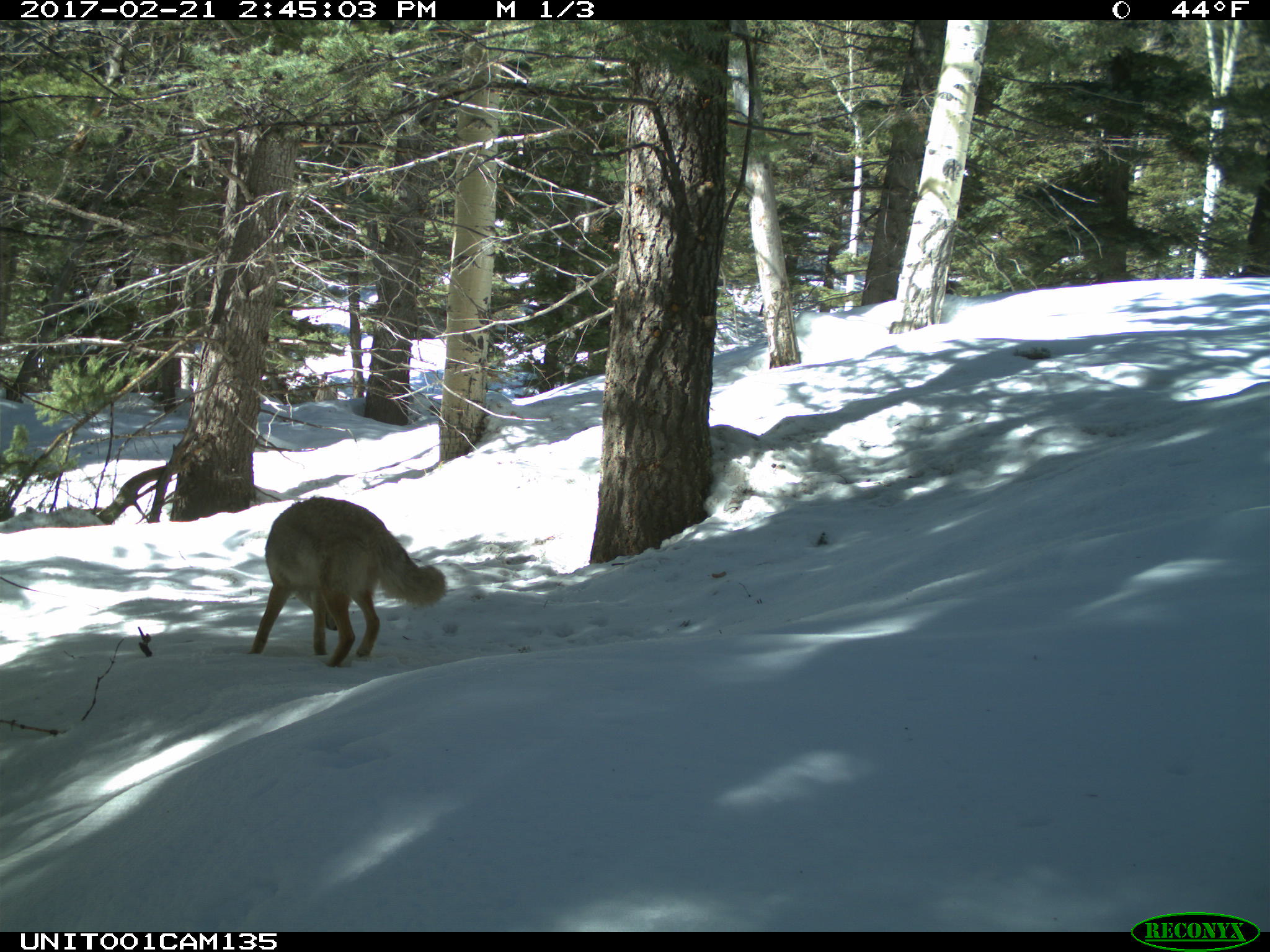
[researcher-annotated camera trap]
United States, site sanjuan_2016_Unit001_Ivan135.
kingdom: Animalia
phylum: Chordata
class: Mammalia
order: Carnivora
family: Canidae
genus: Canis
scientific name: Canis latrans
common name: coyote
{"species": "Canis latrans (coyote)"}